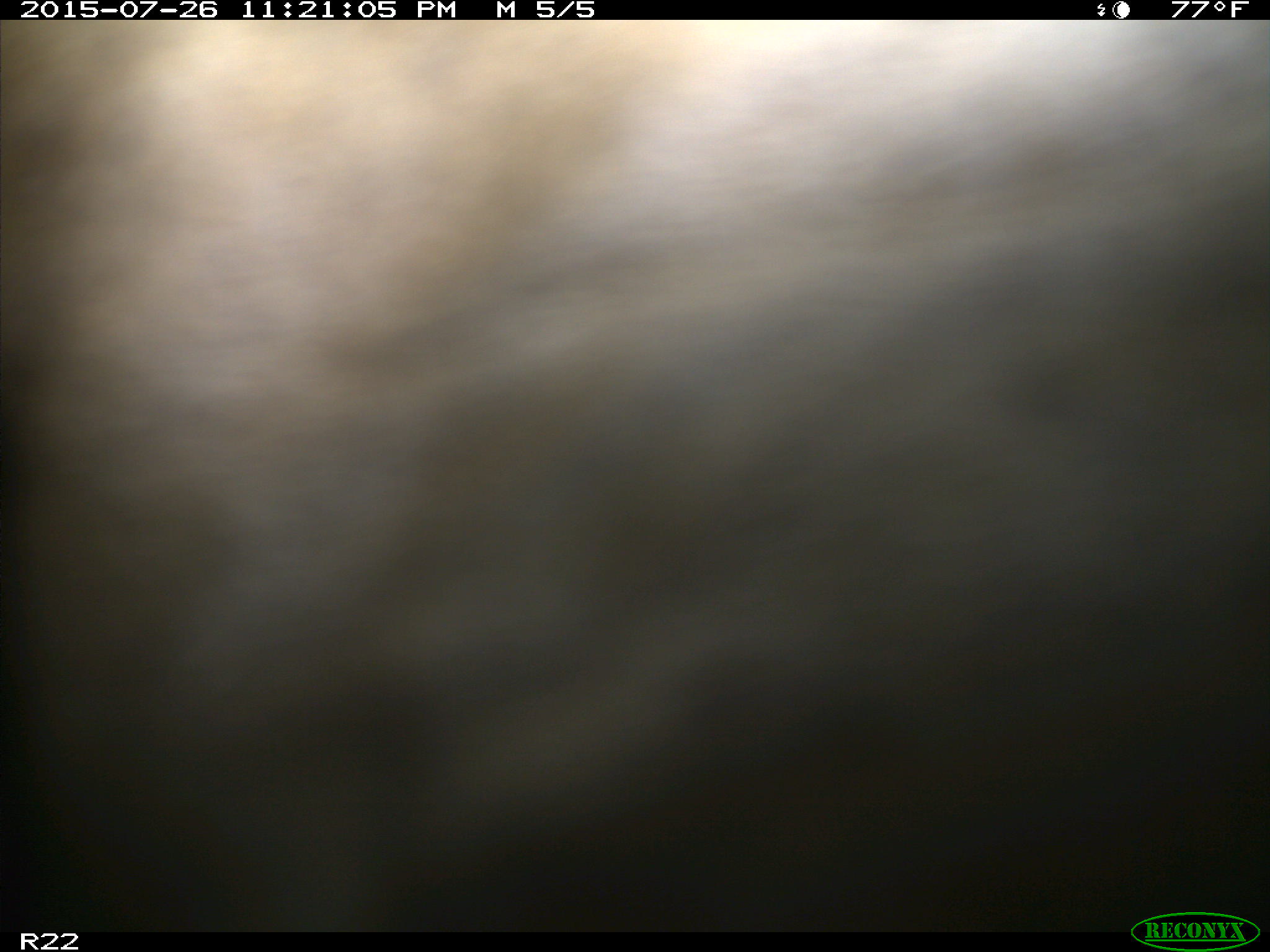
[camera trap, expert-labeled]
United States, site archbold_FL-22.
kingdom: Animalia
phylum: Chordata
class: Mammalia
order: Artiodactyla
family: Bovidae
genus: Bos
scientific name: Bos taurus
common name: domestic cow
Bos taurus (domestic cow).